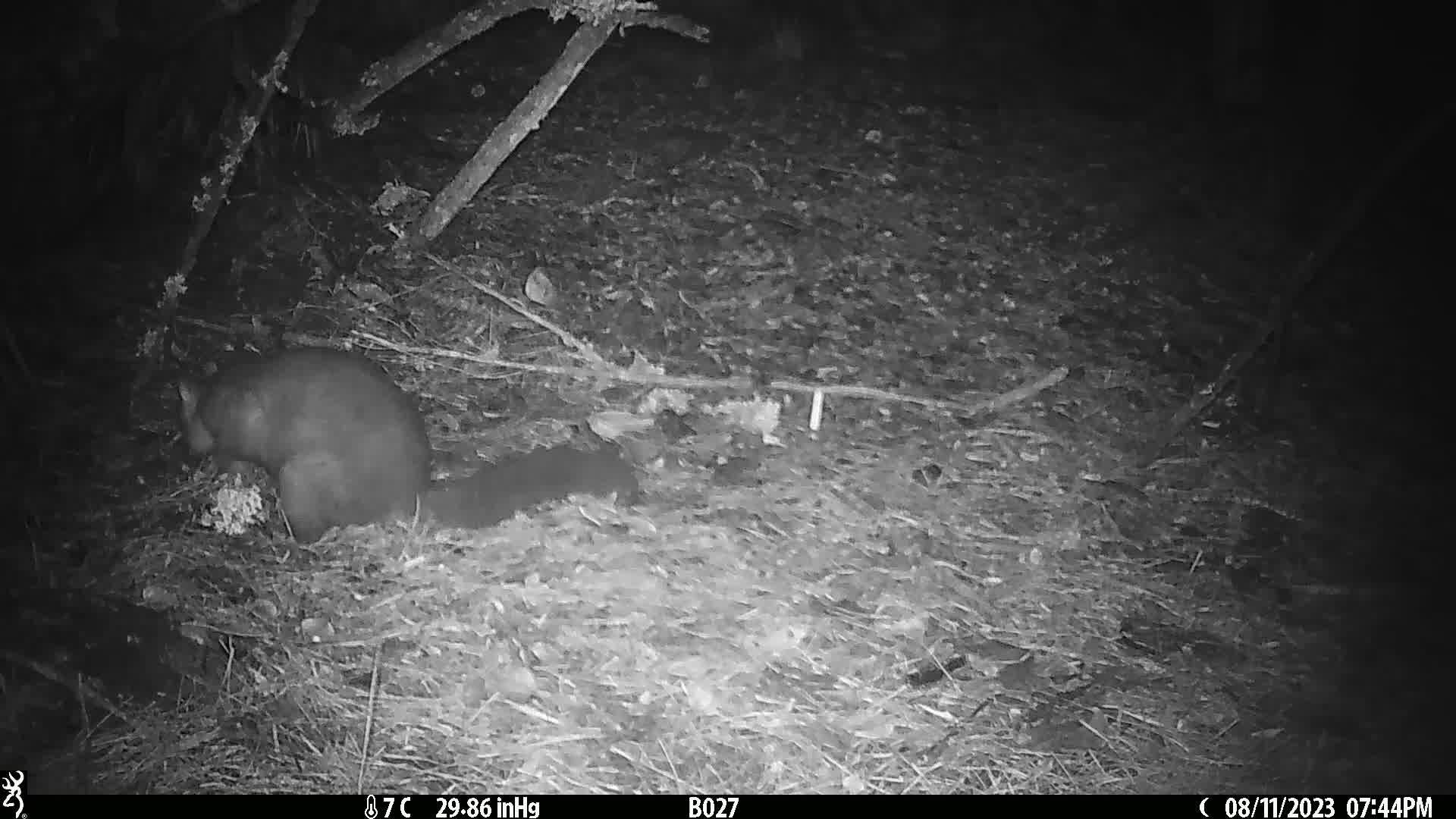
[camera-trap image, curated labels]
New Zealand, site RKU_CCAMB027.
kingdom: Animalia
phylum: Chordata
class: Mammalia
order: Diprotodontia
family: Phalangeridae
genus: Trichosurus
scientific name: Trichosurus vulpecula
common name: common brushtail possum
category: possum